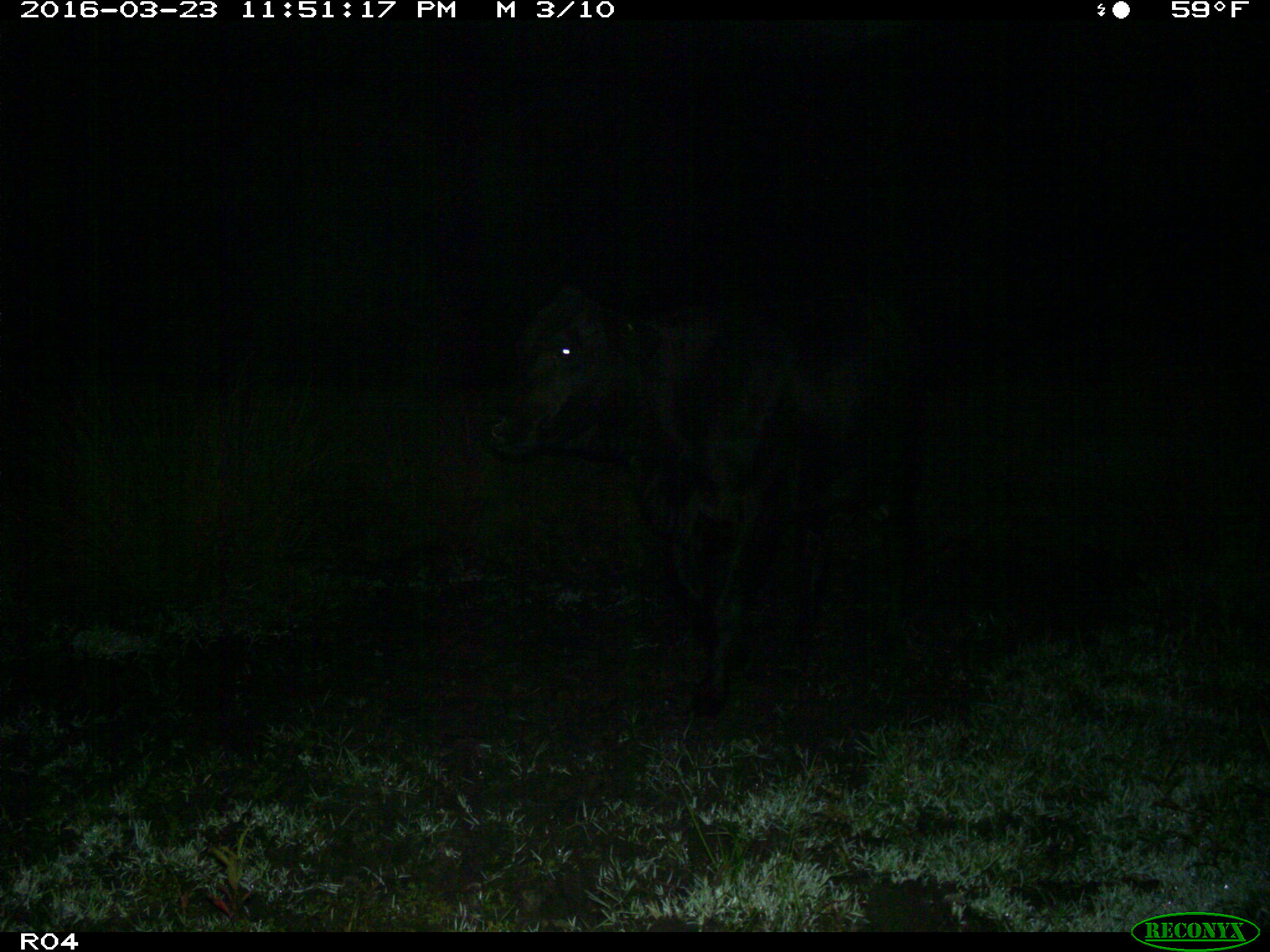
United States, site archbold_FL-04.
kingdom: Animalia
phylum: Chordata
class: Mammalia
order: Artiodactyla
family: Bovidae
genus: Bos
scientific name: Bos taurus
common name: domestic cow